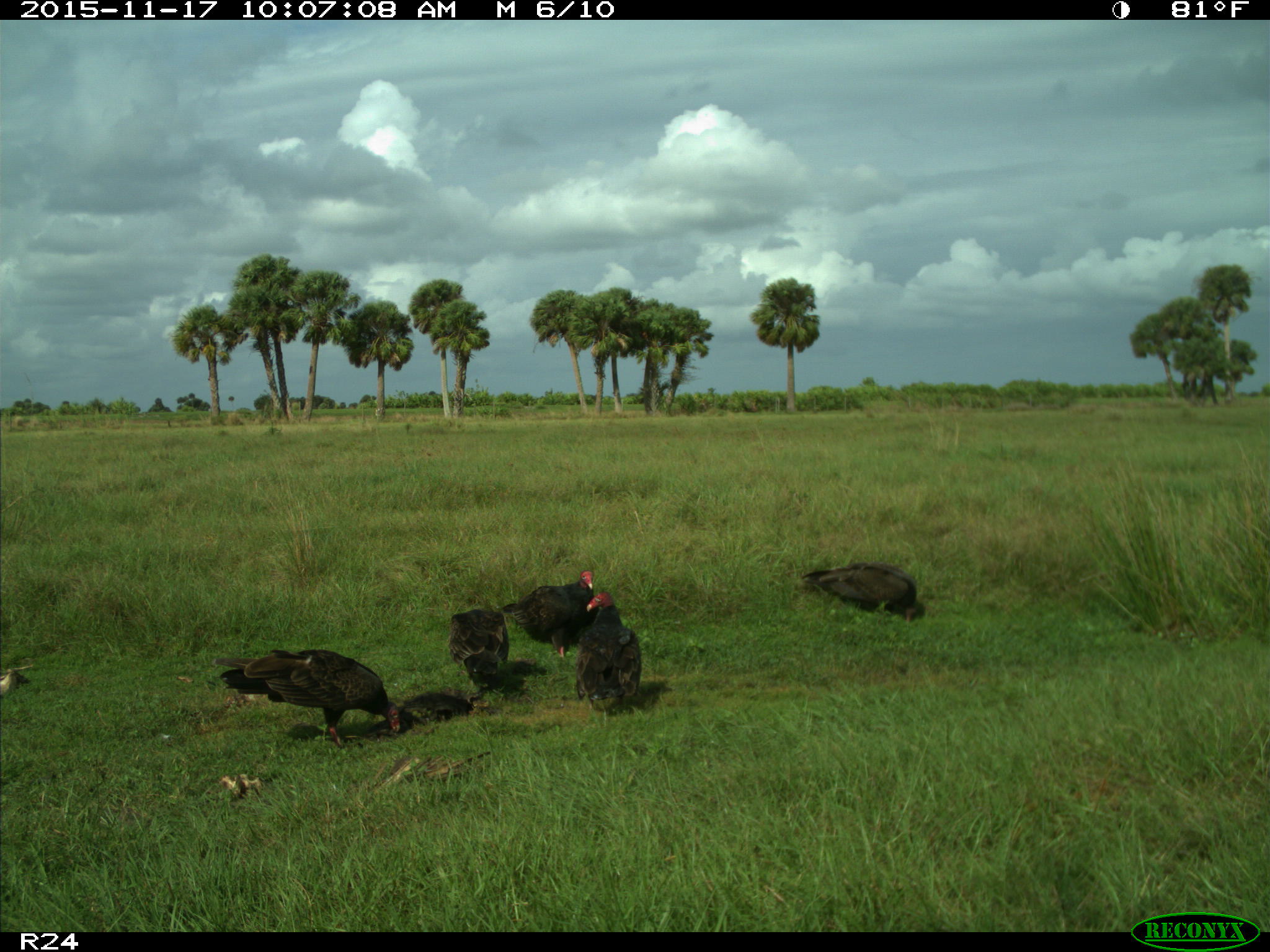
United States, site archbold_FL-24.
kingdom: Animalia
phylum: Chordata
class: Aves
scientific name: Aves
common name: birds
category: unidentified bird